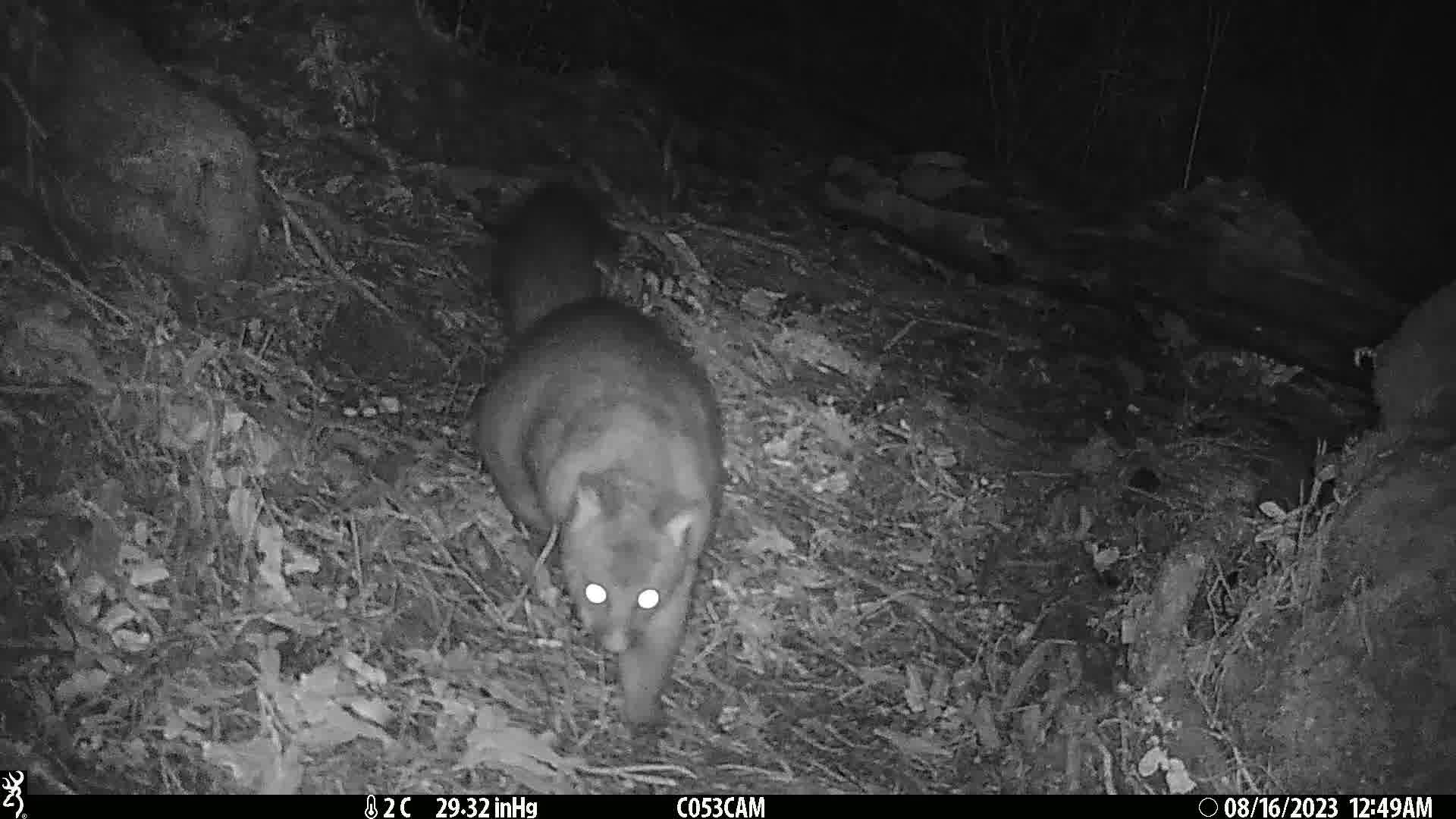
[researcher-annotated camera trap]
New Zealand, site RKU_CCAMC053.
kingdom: Animalia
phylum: Chordata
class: Mammalia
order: Diprotodontia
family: Phalangeridae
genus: Trichosurus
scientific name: Trichosurus vulpecula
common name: common brushtail possum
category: possum